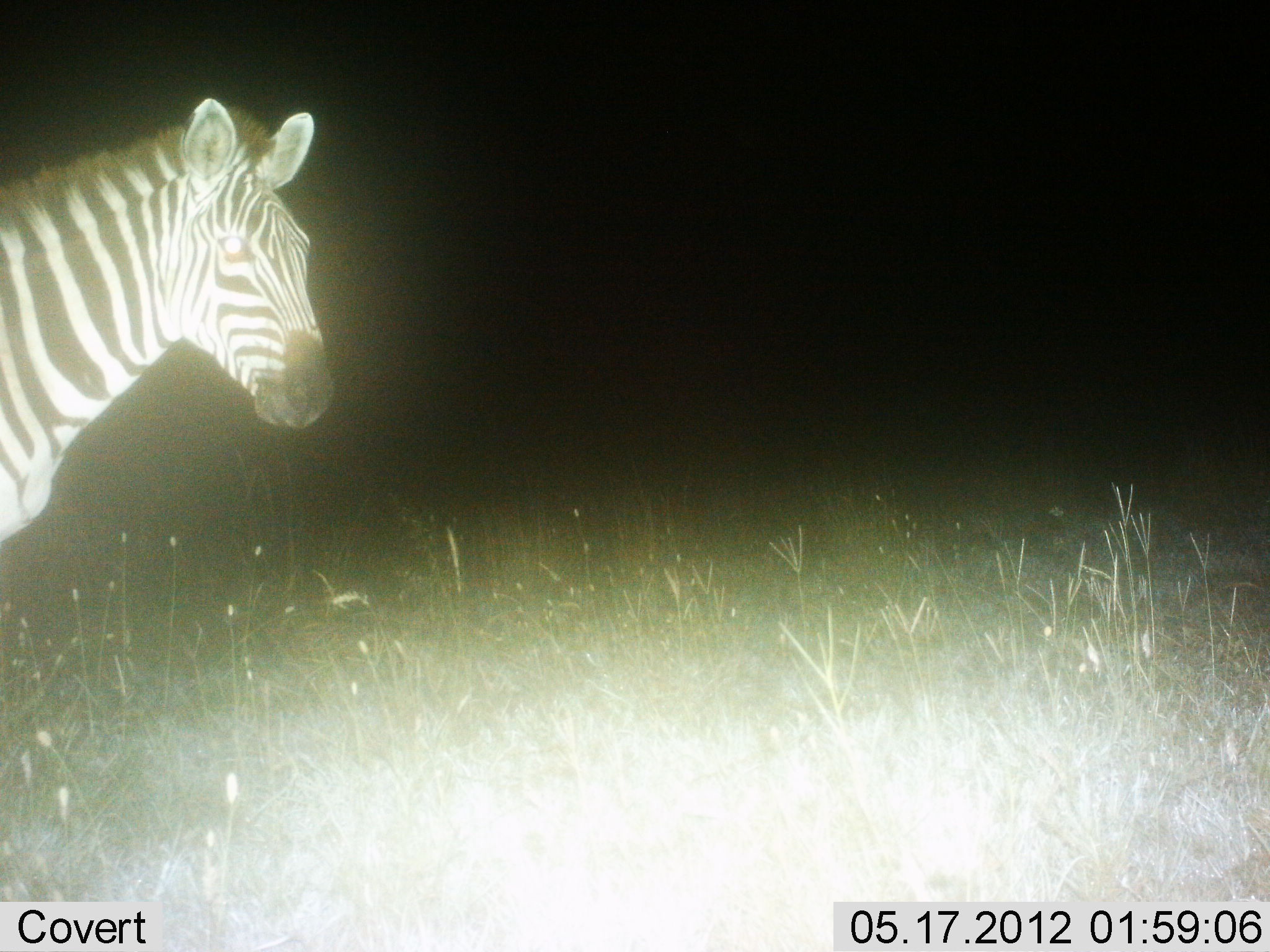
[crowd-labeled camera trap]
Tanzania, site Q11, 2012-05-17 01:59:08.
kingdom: Animalia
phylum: Chordata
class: Mammalia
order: Perissodactyla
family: Equidae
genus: Equus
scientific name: Equus quagga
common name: plains zebra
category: zebra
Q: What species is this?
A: Zebra (plains zebra) (Equus quagga).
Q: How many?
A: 1.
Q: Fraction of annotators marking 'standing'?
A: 100%.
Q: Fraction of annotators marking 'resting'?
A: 0%.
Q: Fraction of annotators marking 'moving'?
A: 0%.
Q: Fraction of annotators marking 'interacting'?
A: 0%.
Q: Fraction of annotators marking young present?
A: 0%.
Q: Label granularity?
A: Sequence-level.